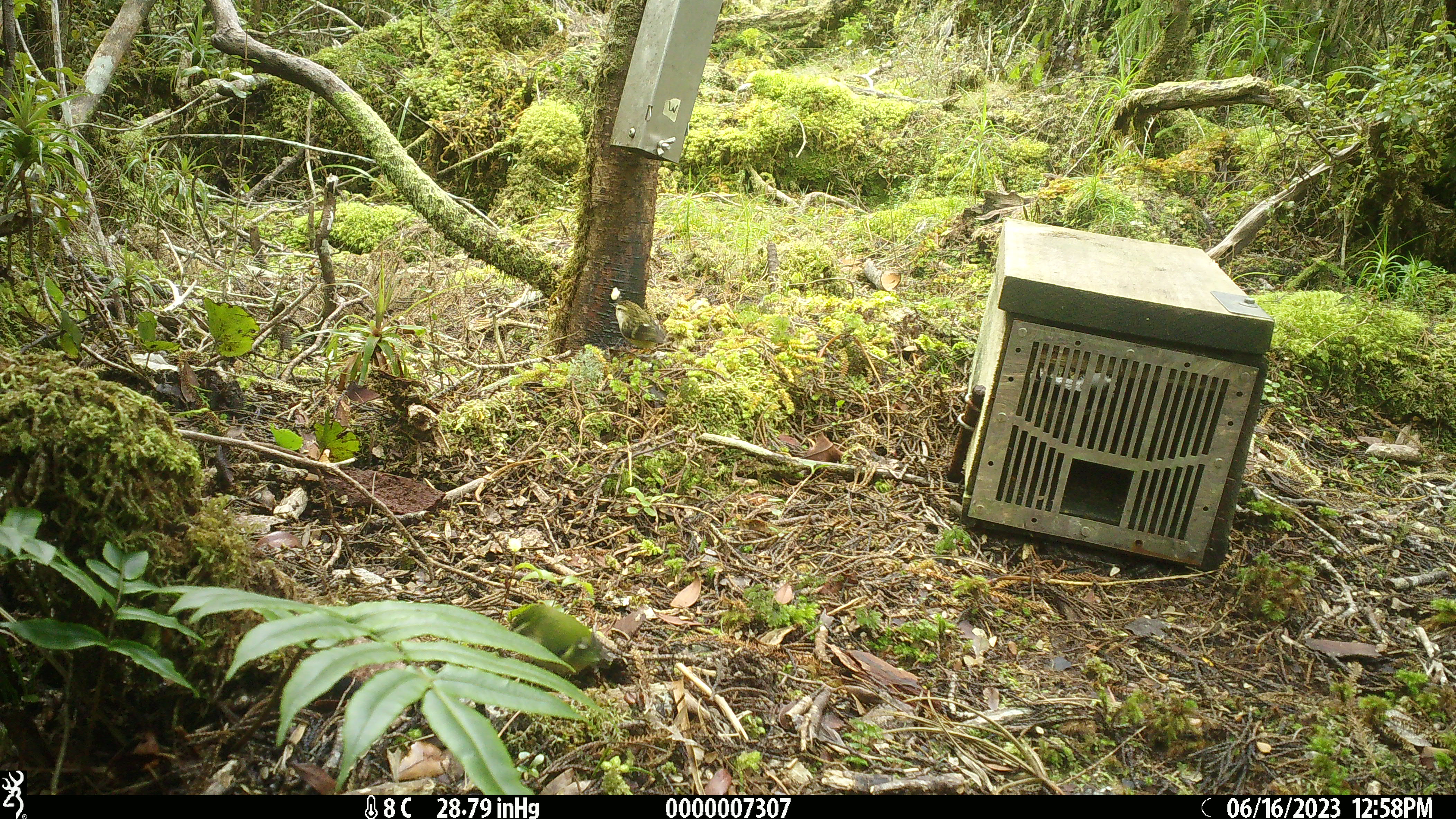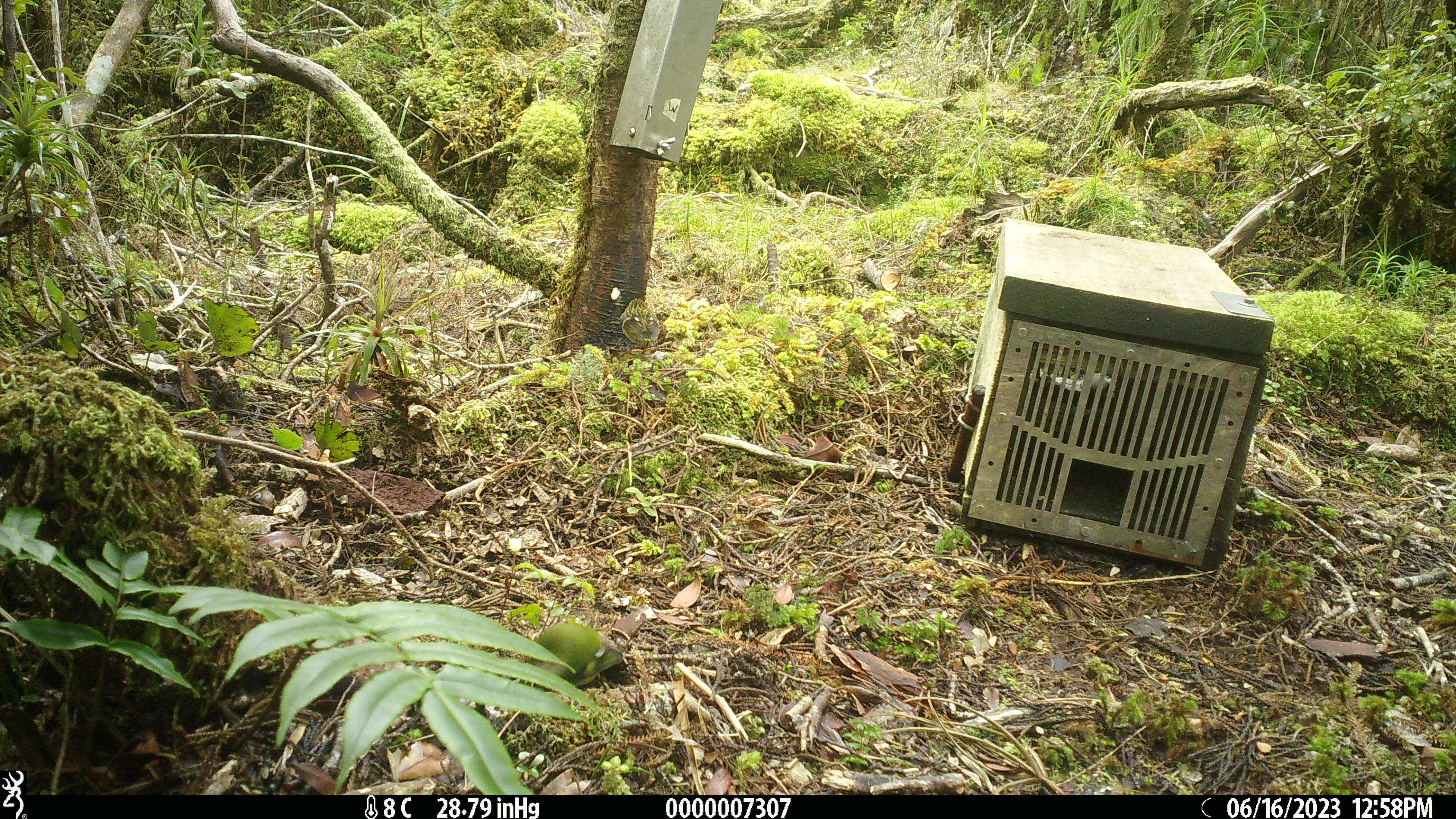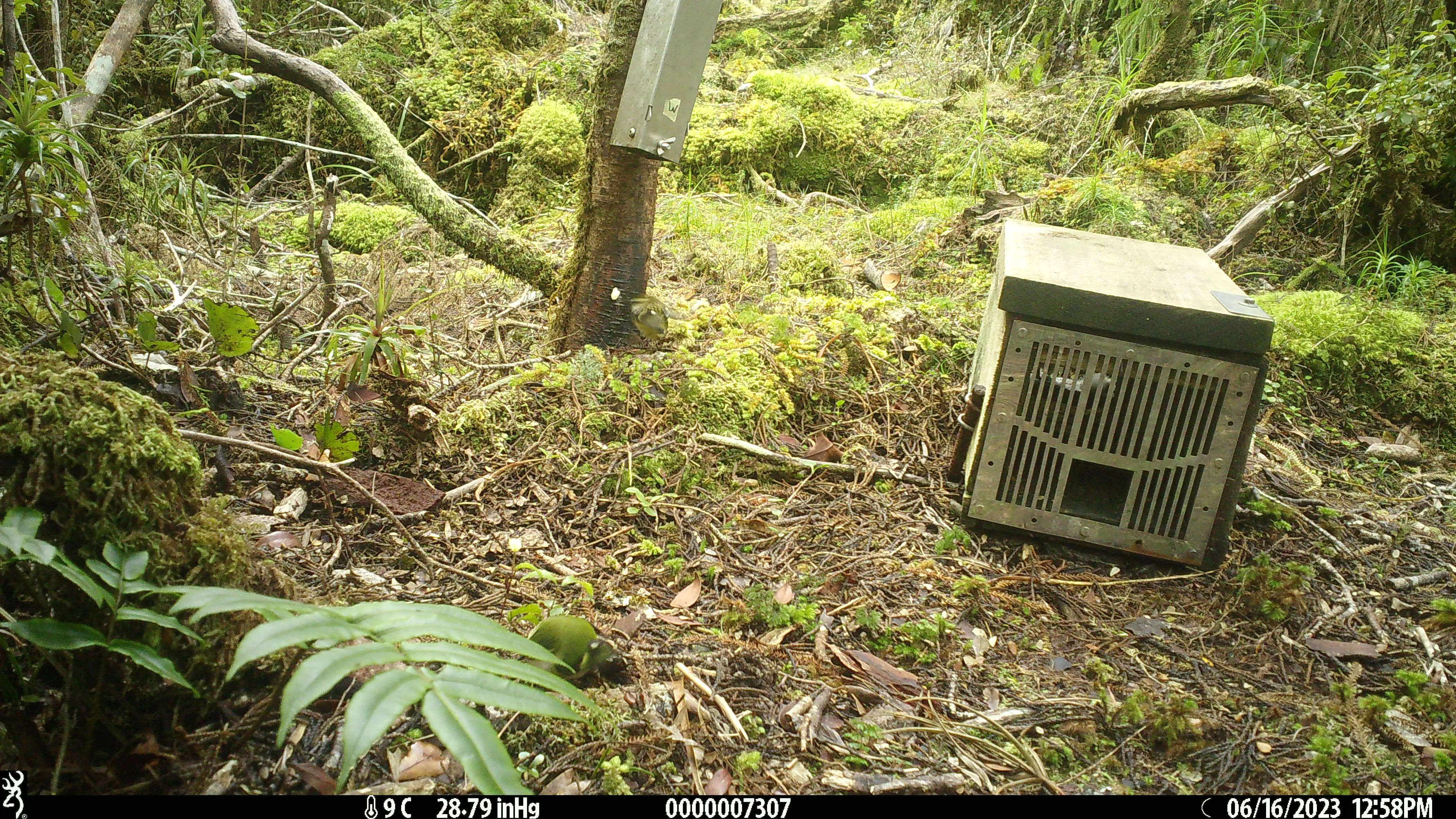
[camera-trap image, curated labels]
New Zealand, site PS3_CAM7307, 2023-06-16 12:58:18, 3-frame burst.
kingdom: Animalia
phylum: Chordata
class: Aves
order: Passeriformes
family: Acanthisittidae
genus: Acanthisitta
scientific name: Acanthisitta chloris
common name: rifleman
Rifleman (Acanthisitta chloris).